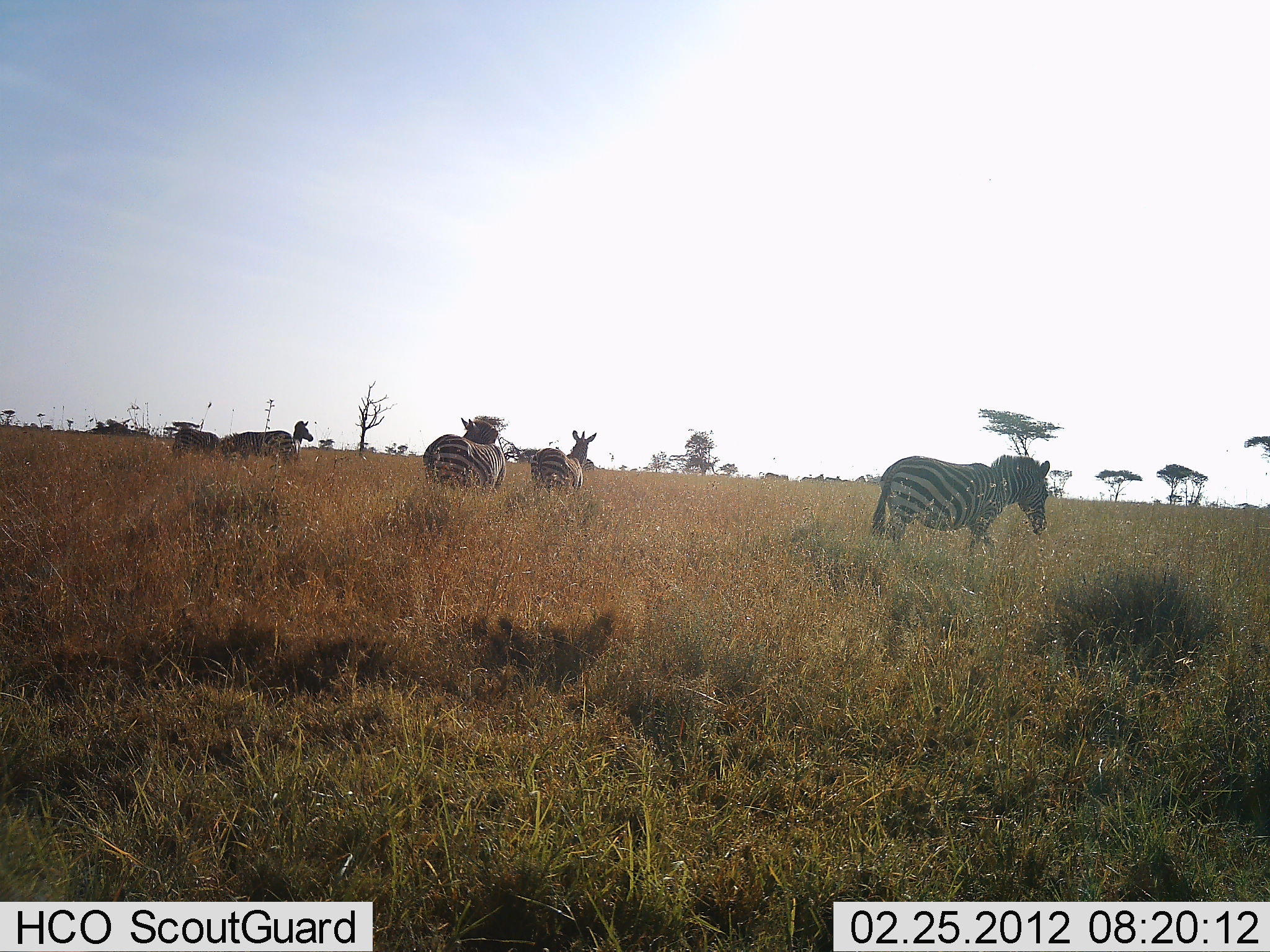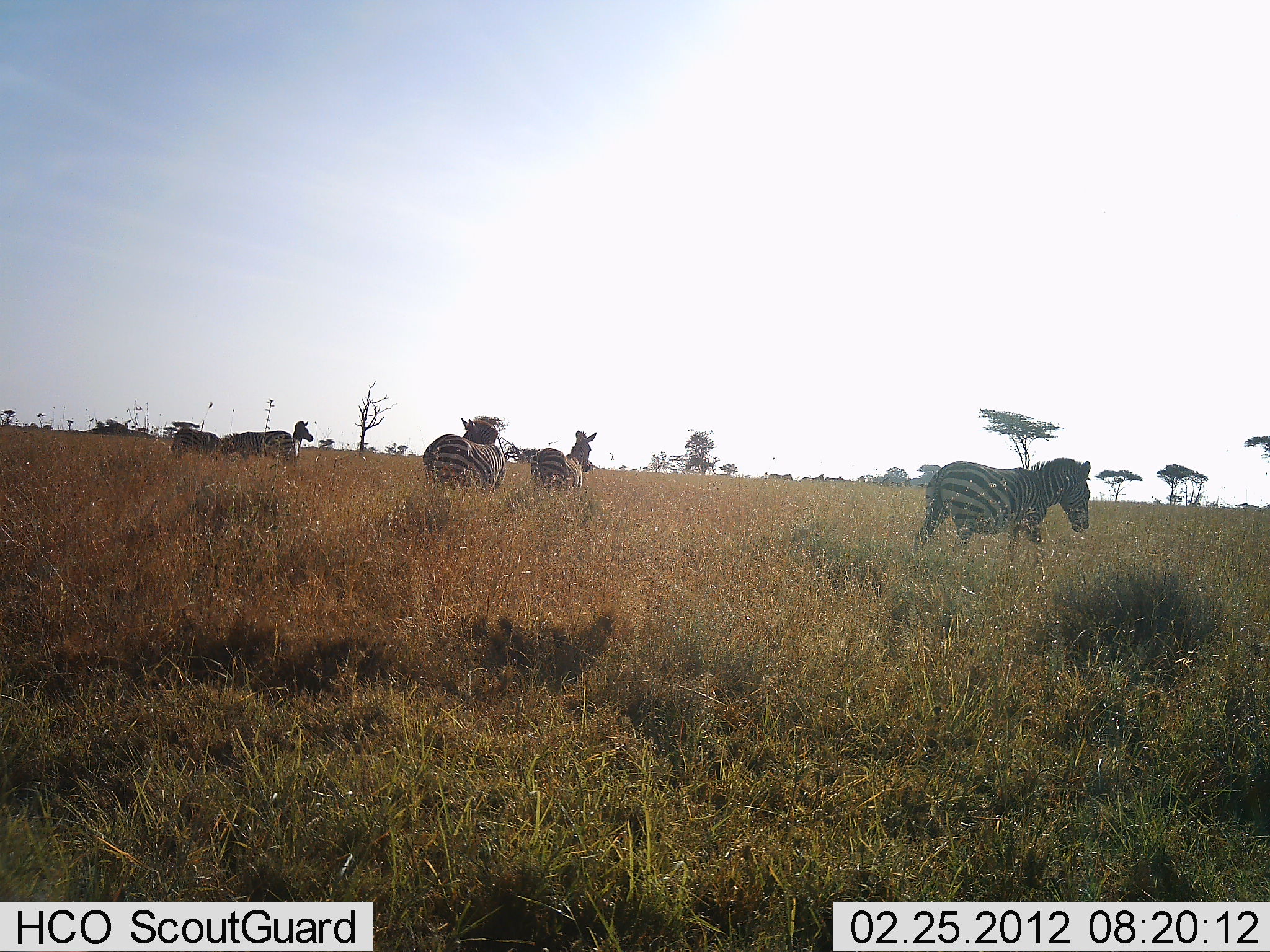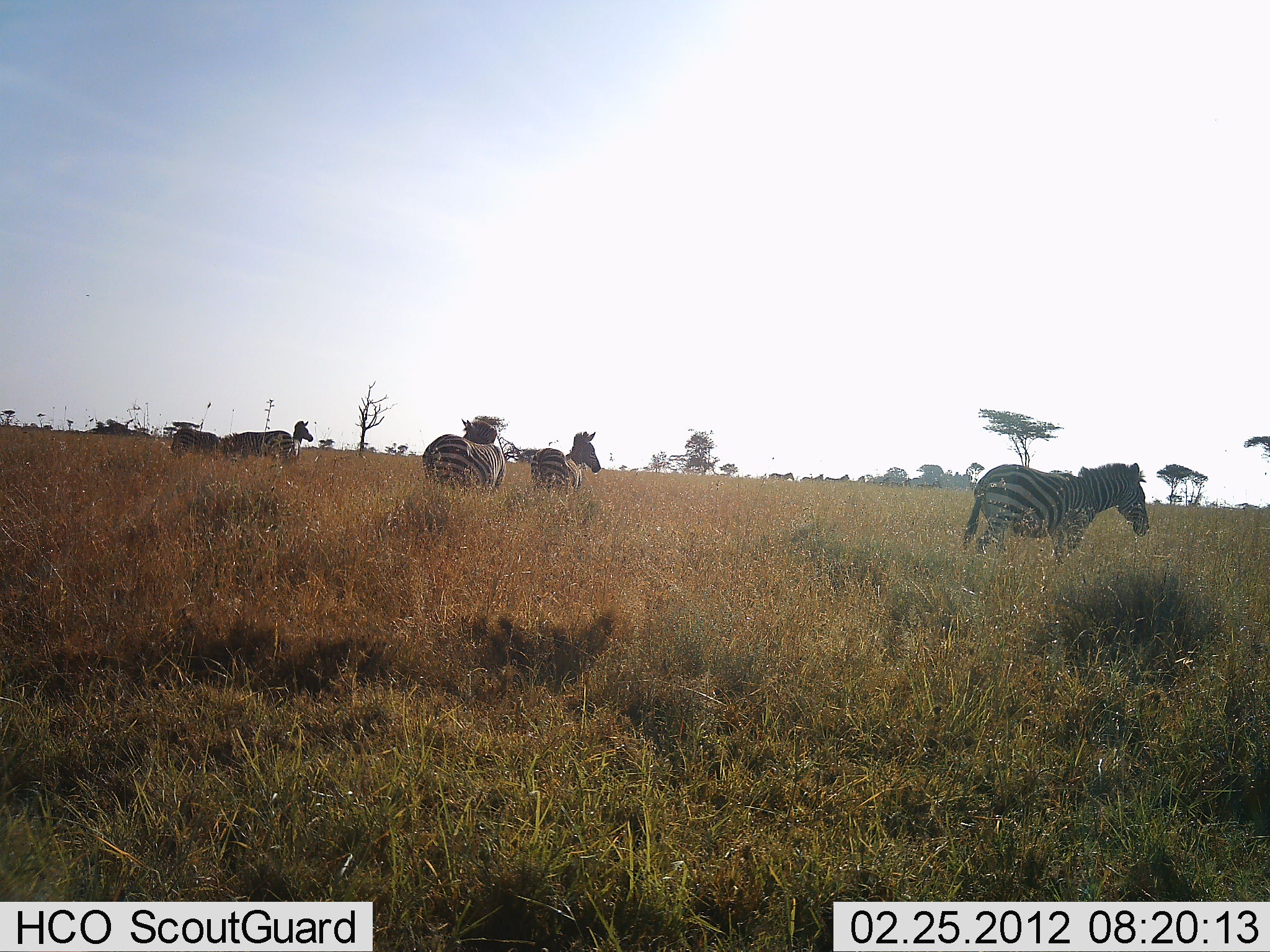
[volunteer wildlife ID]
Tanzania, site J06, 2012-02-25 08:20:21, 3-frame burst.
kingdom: Animalia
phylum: Chordata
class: Mammalia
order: Perissodactyla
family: Equidae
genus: Equus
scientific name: Equus quagga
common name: plains zebra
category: zebra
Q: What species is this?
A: Zebra (plains zebra) (Equus quagga).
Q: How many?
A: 6.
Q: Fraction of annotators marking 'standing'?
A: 81%.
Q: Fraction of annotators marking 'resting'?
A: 6%.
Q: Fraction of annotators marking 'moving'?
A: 69%.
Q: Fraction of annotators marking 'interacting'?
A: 6%.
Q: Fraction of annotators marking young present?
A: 6%.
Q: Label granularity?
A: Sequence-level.